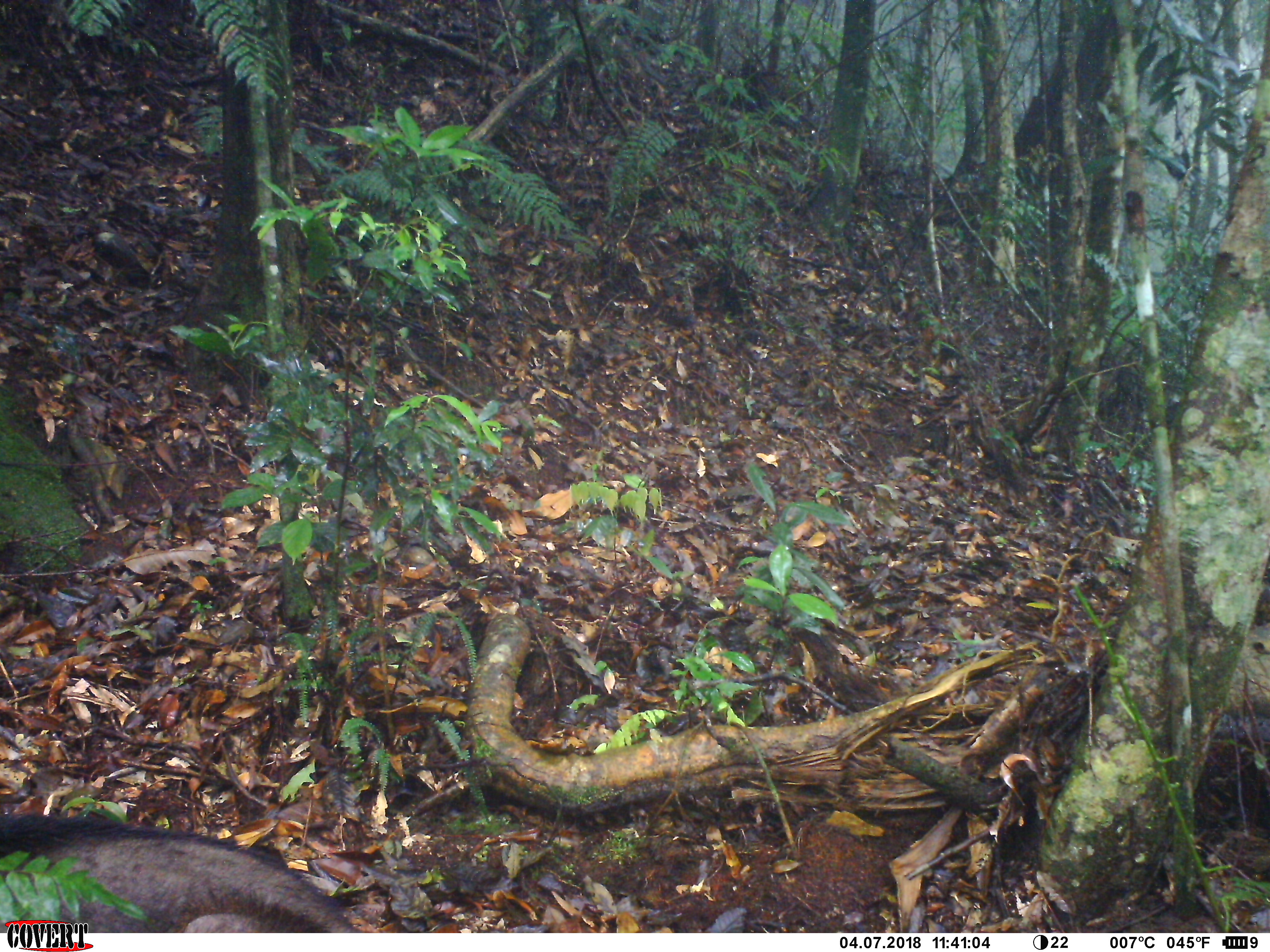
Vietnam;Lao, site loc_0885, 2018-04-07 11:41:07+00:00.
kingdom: Animalia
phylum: Chordata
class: Mammalia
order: Artiodactyla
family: Bovidae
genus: Capricornis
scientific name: Capricornis sumatraensis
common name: chinese serow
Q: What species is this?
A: Chinese serow (Capricornis sumatraensis).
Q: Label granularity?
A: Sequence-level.